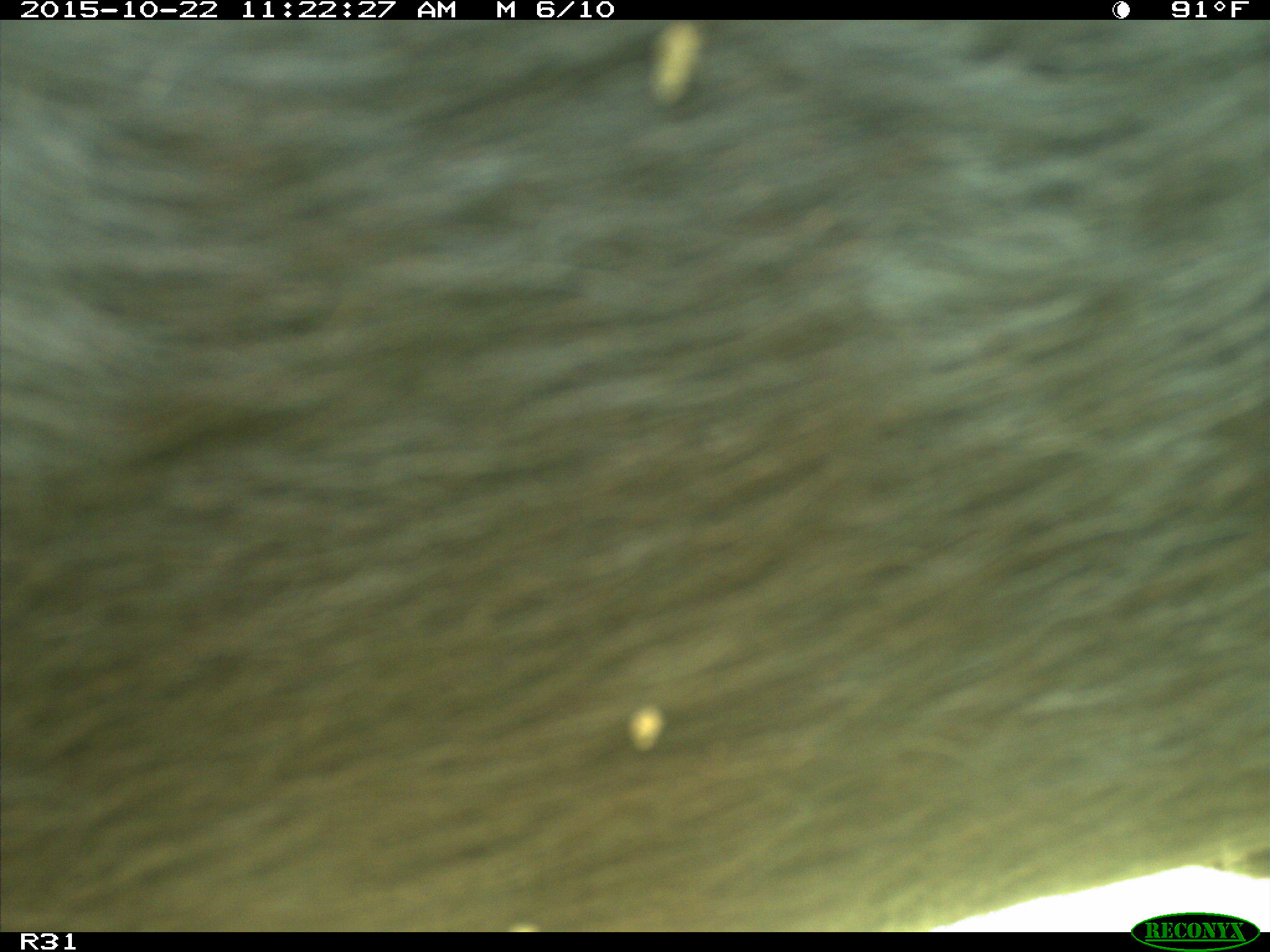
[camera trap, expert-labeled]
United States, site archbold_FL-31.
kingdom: Animalia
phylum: Chordata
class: Mammalia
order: Artiodactyla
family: Bovidae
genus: Bos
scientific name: Bos taurus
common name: domestic cow